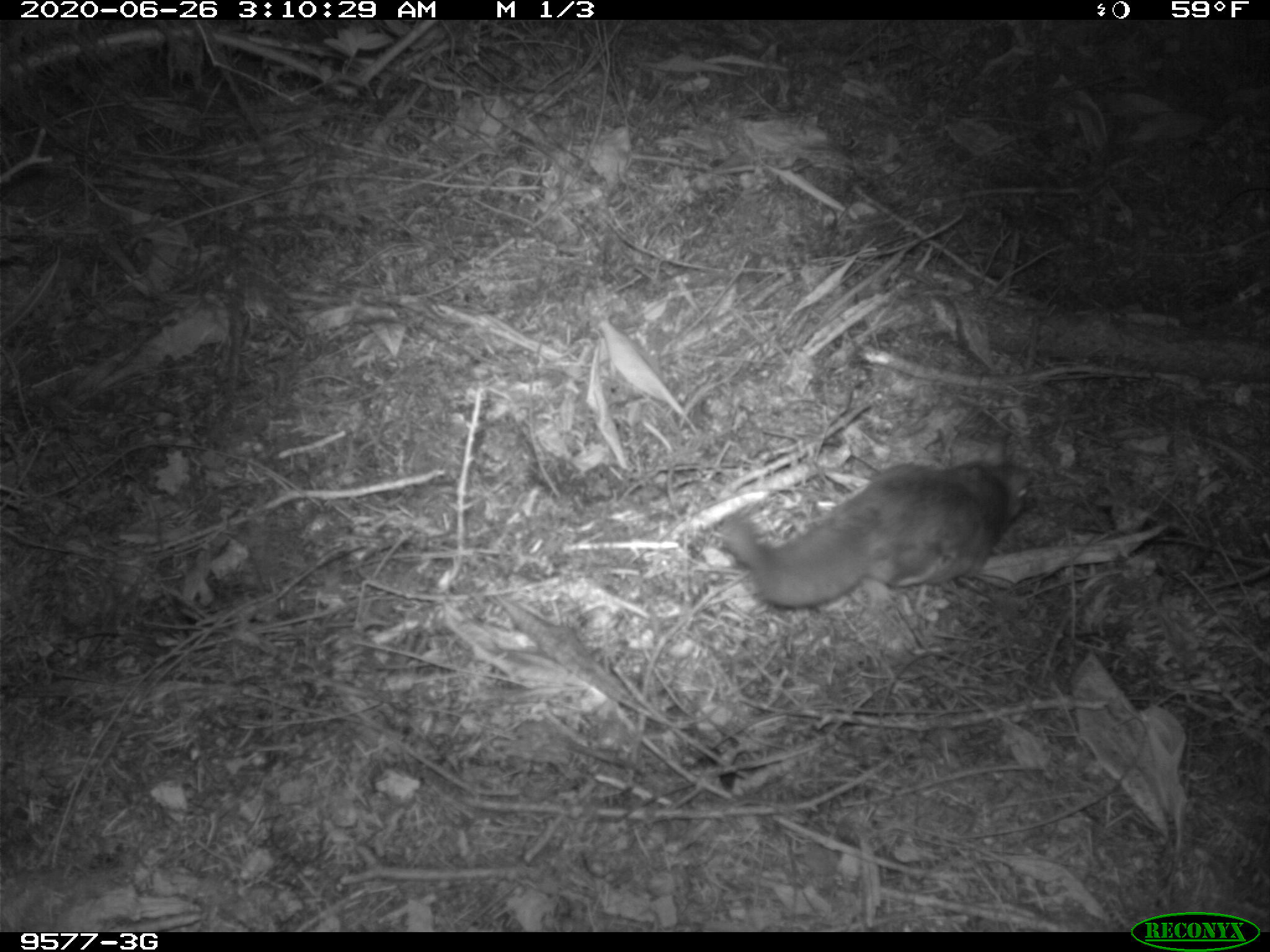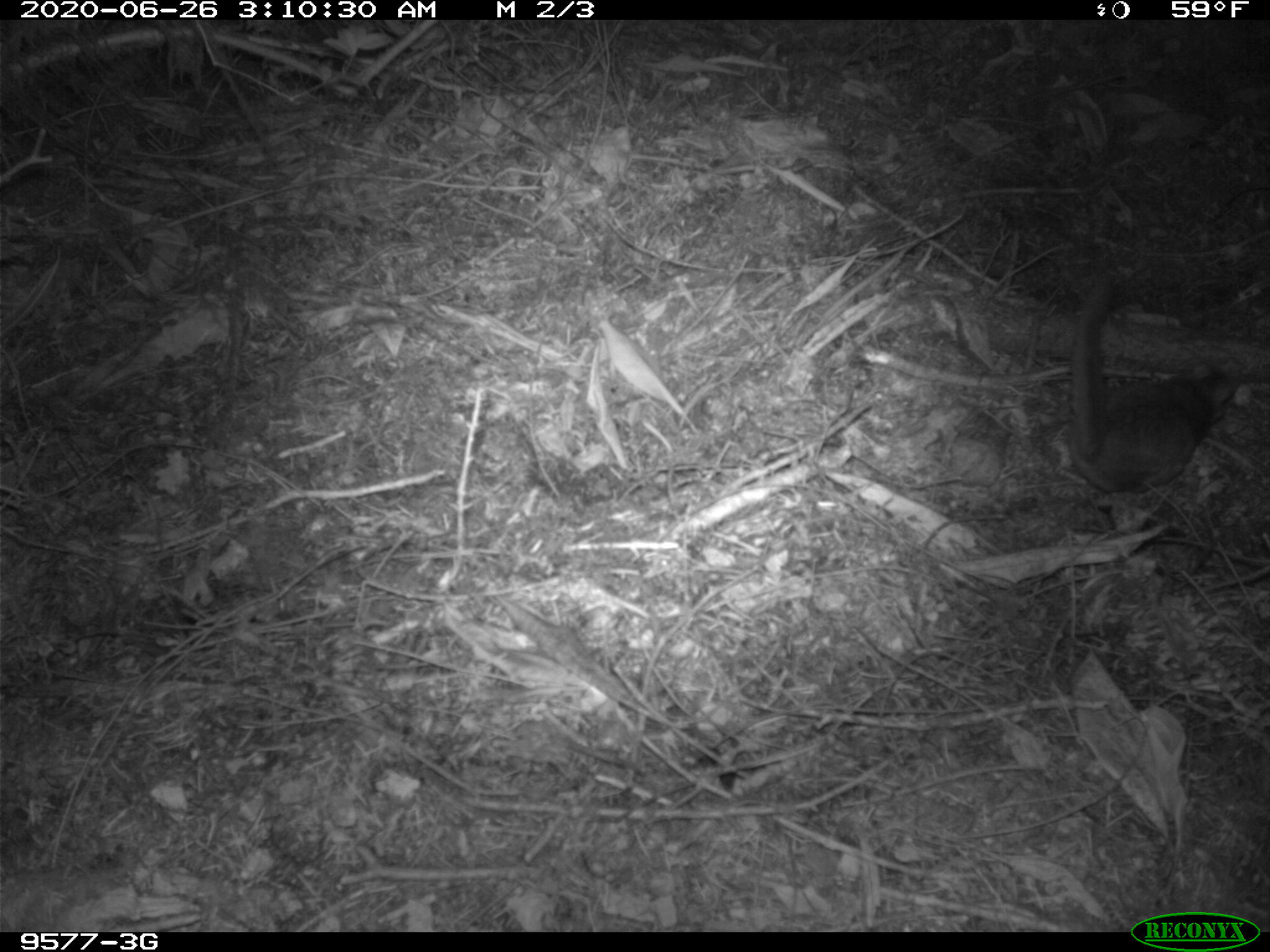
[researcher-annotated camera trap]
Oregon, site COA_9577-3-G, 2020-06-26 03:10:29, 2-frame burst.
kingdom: Animalia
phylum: Chordata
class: Mammalia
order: Rodentia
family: Sciuridae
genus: Glaucomys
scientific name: Glaucomys oregonensis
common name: humboldt's flying squirrel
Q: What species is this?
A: Humboldt's flying squirrel (Glaucomys oregonensis).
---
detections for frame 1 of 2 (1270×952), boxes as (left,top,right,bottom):
humboldt's flying squirrel: (714,444,1042,619)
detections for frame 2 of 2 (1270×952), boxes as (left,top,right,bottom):
humboldt's flying squirrel: (1054,264,1246,503)